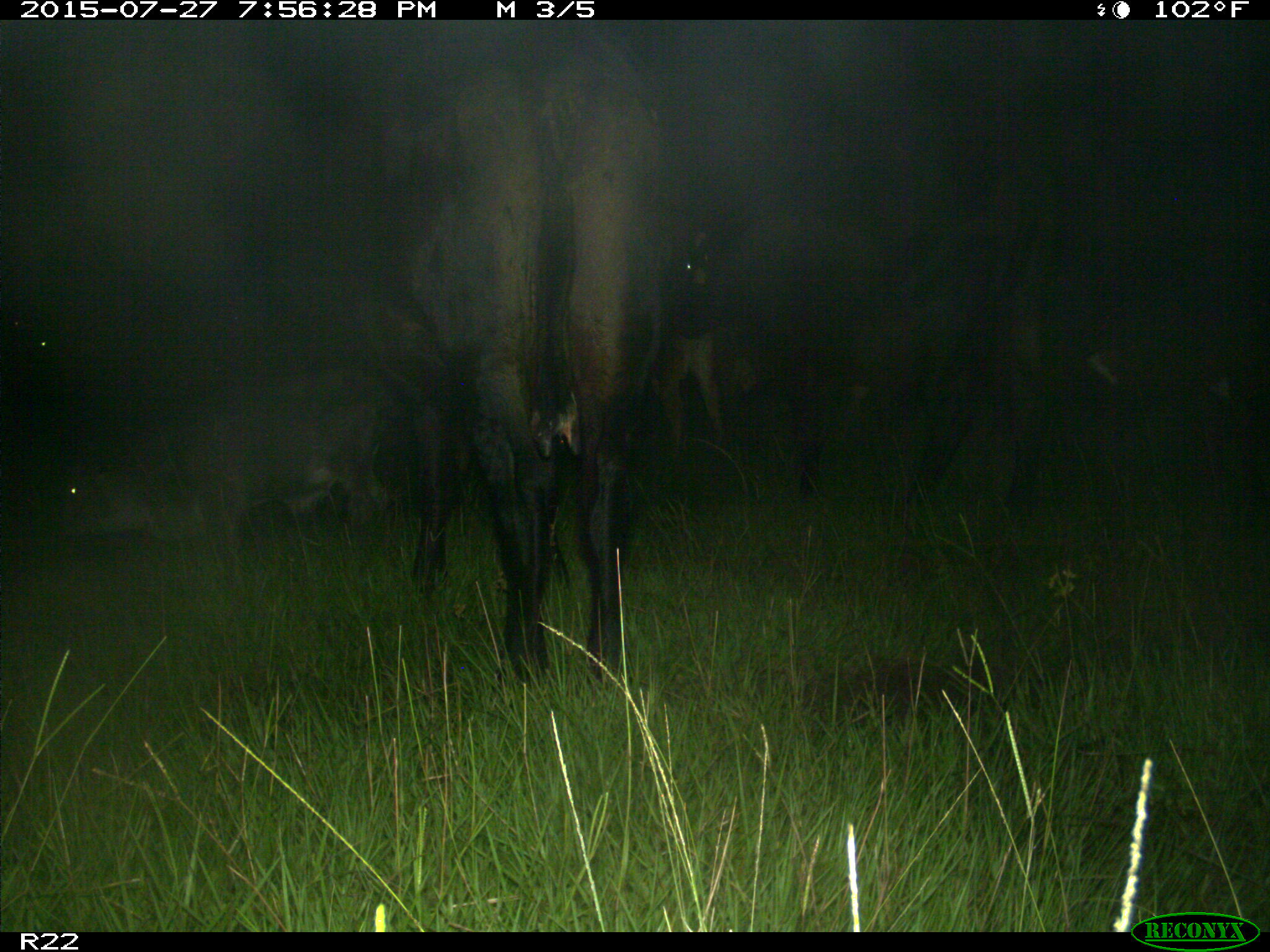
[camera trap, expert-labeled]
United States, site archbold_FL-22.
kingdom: Animalia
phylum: Chordata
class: Mammalia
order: Artiodactyla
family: Bovidae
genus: Bos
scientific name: Bos taurus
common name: domestic cow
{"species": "Bos taurus (domestic cow)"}